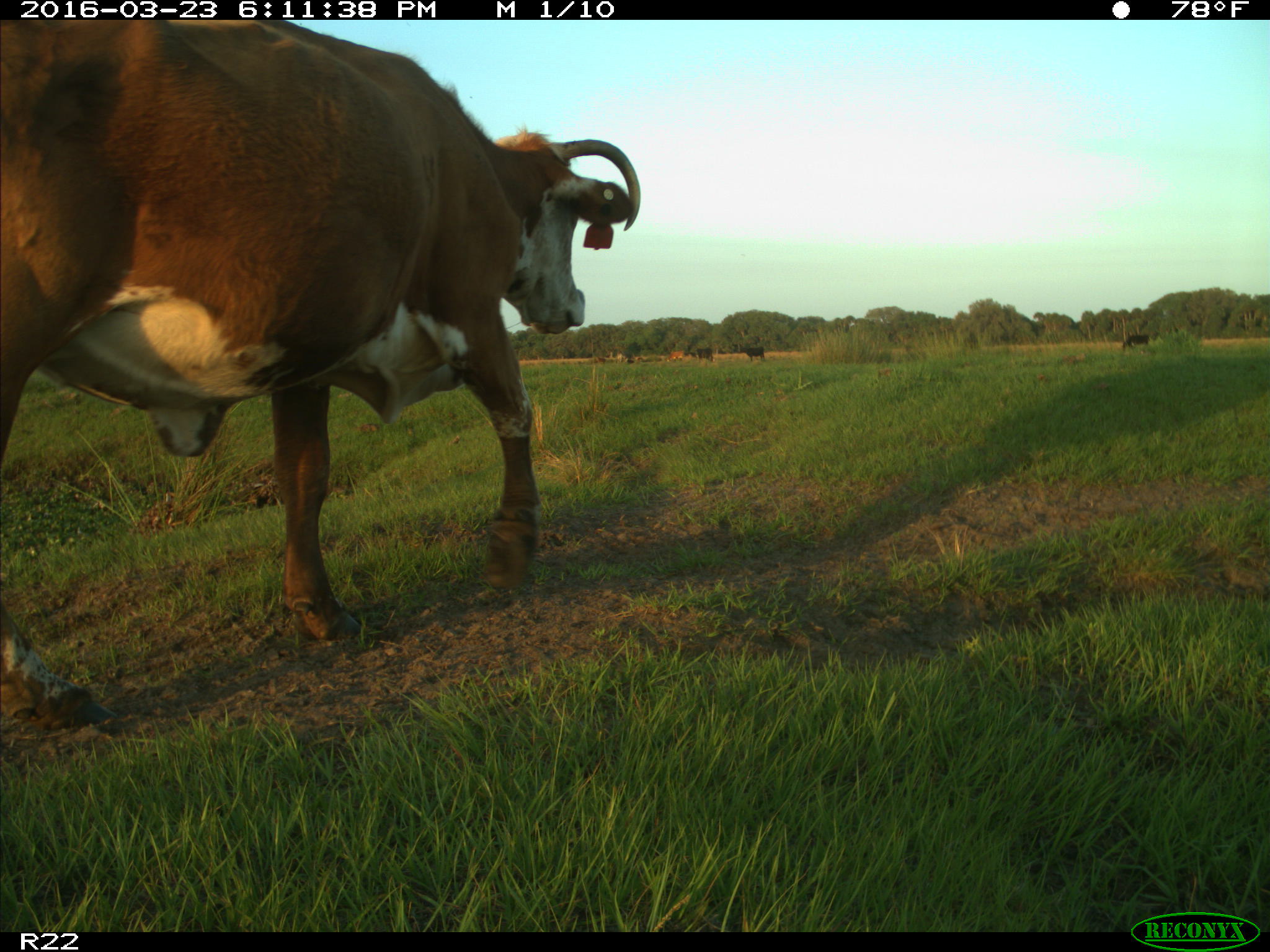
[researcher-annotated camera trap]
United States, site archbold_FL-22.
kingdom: Animalia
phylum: Chordata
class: Mammalia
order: Artiodactyla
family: Bovidae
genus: Bos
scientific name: Bos taurus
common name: domestic cow